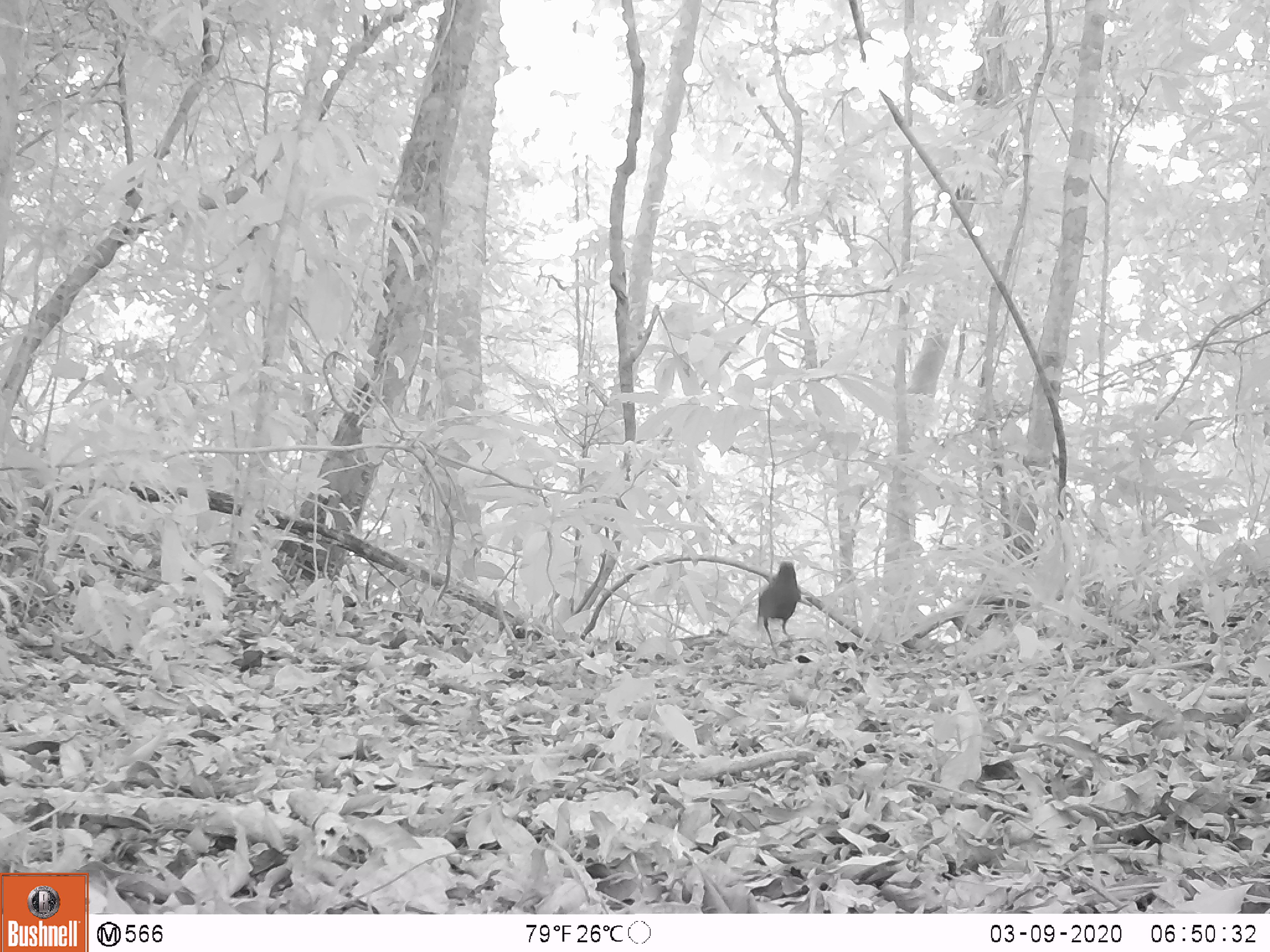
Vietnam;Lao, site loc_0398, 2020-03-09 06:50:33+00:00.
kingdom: Animalia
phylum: Chordata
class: Aves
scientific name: Aves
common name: bird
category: unidentified bird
Unidentified bird (bird) (Aves). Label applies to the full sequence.